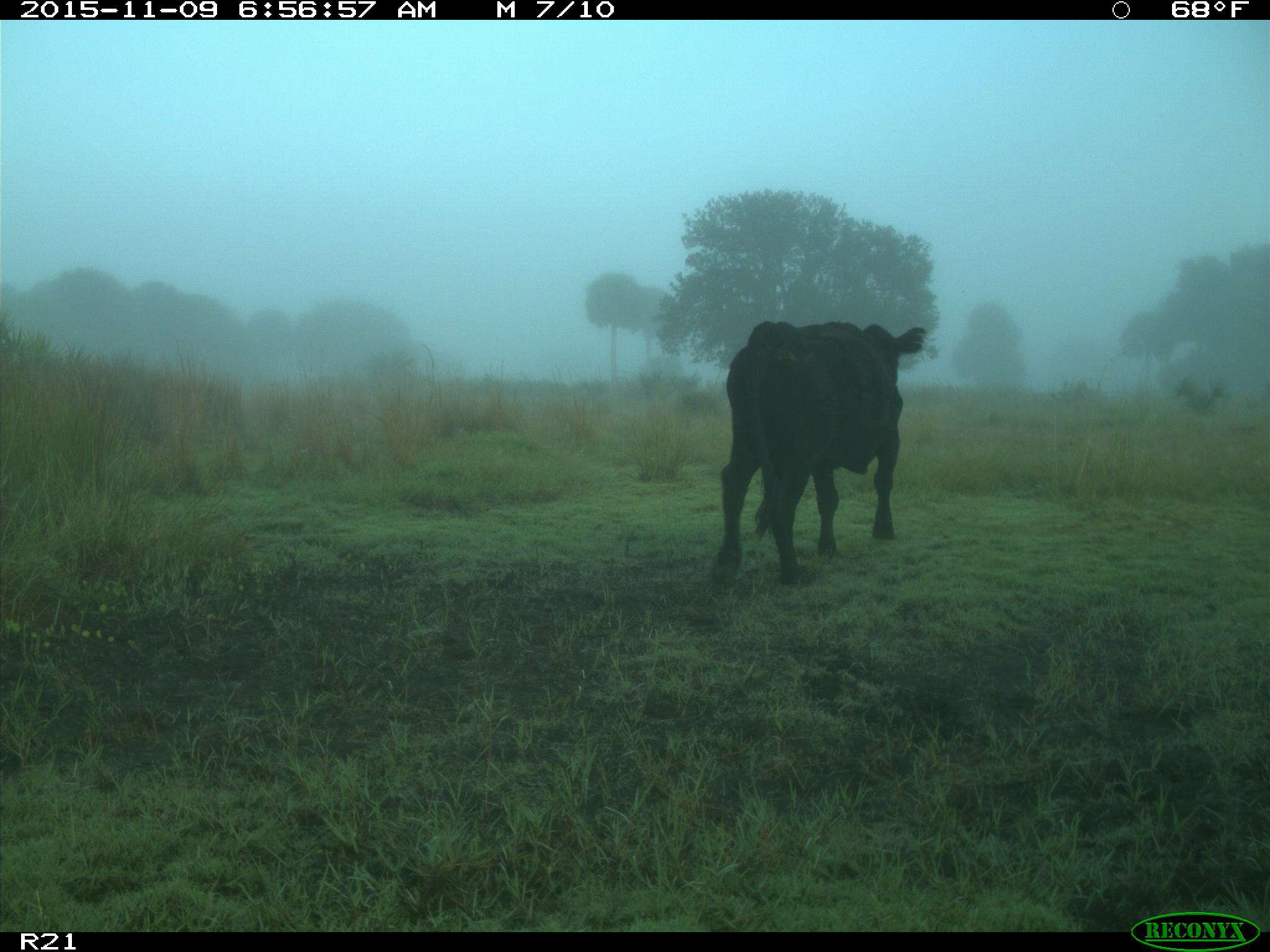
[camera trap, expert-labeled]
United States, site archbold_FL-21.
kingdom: Animalia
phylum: Chordata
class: Mammalia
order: Artiodactyla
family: Bovidae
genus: Bos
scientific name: Bos taurus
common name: domestic cow